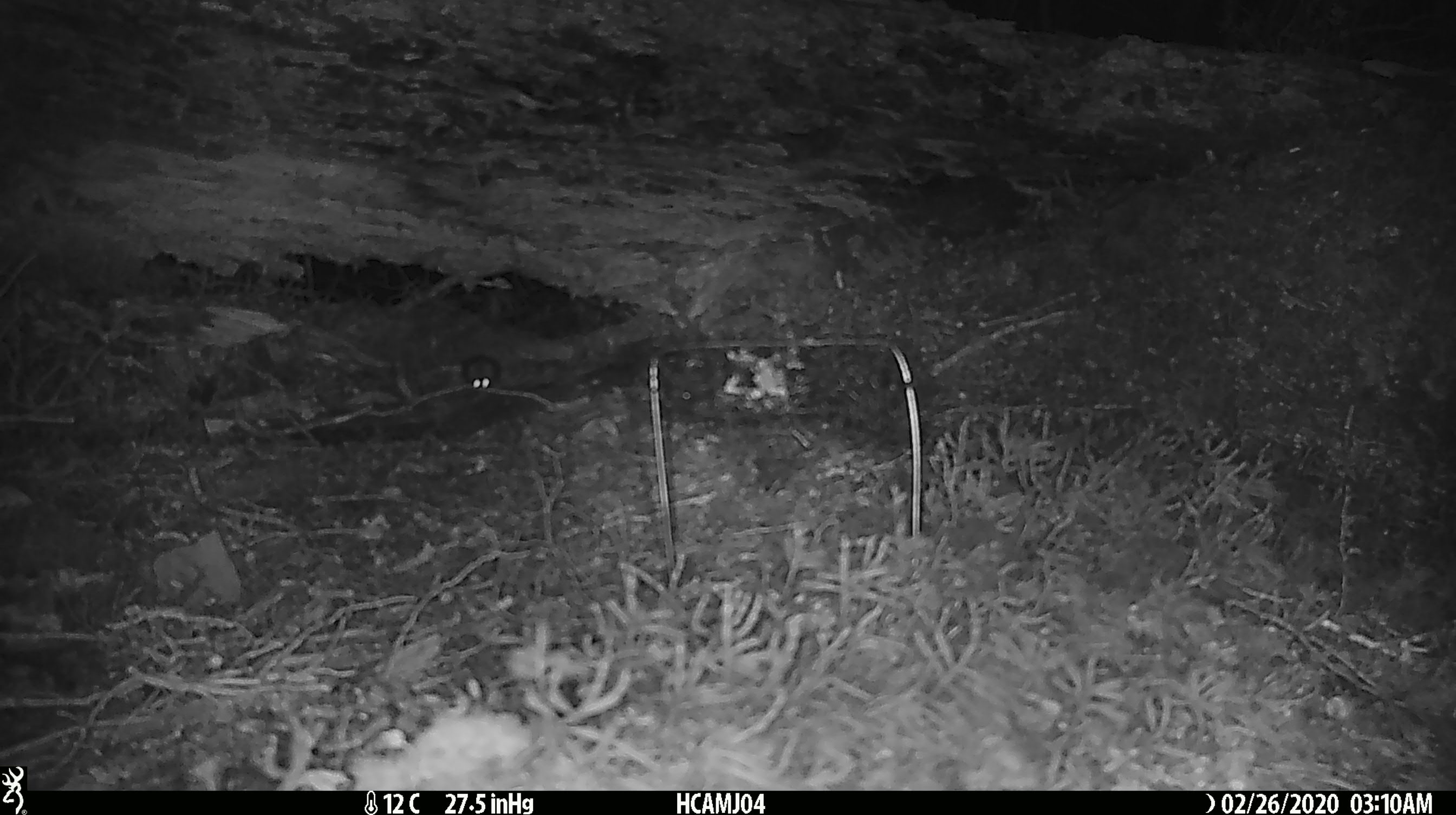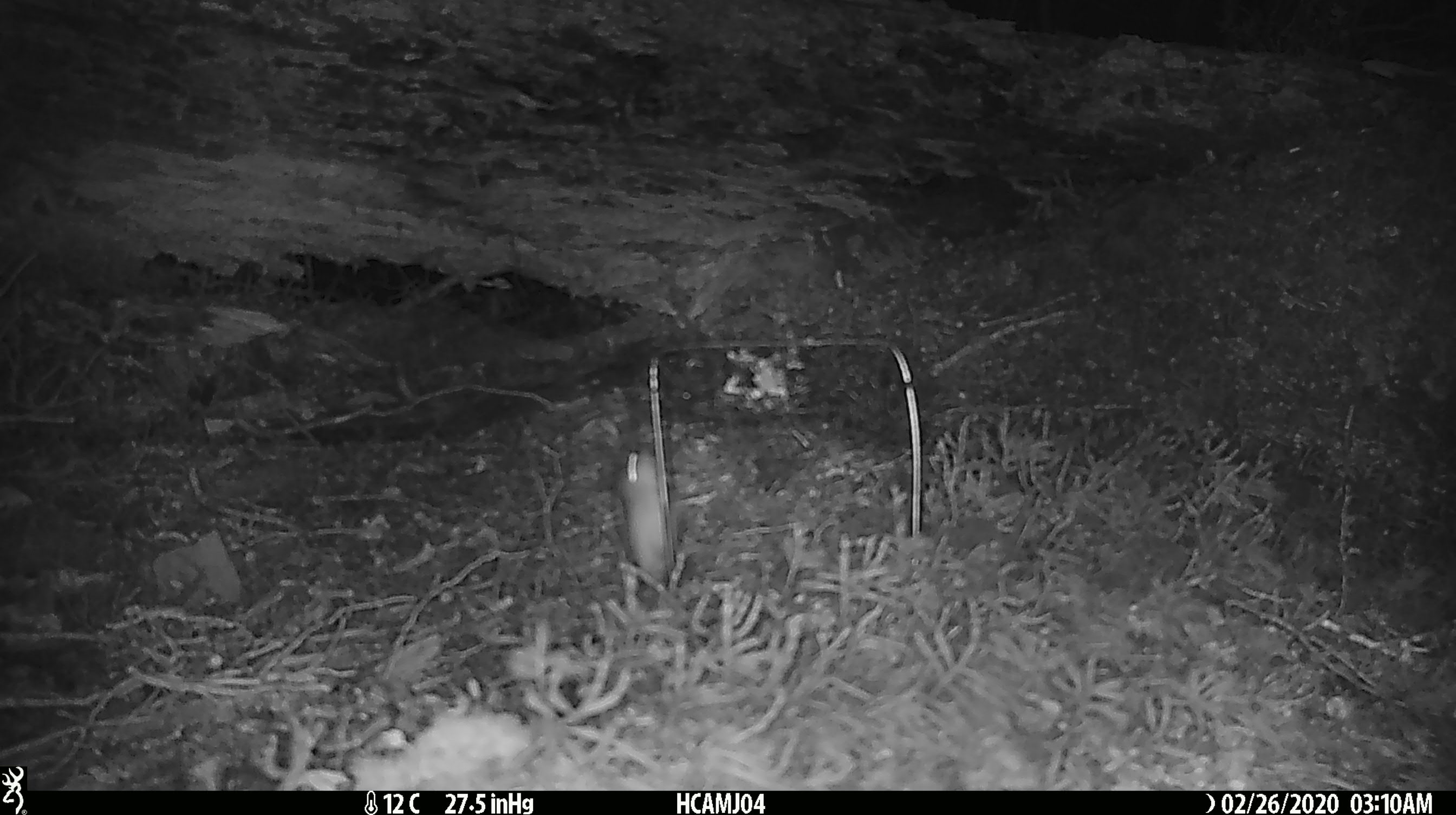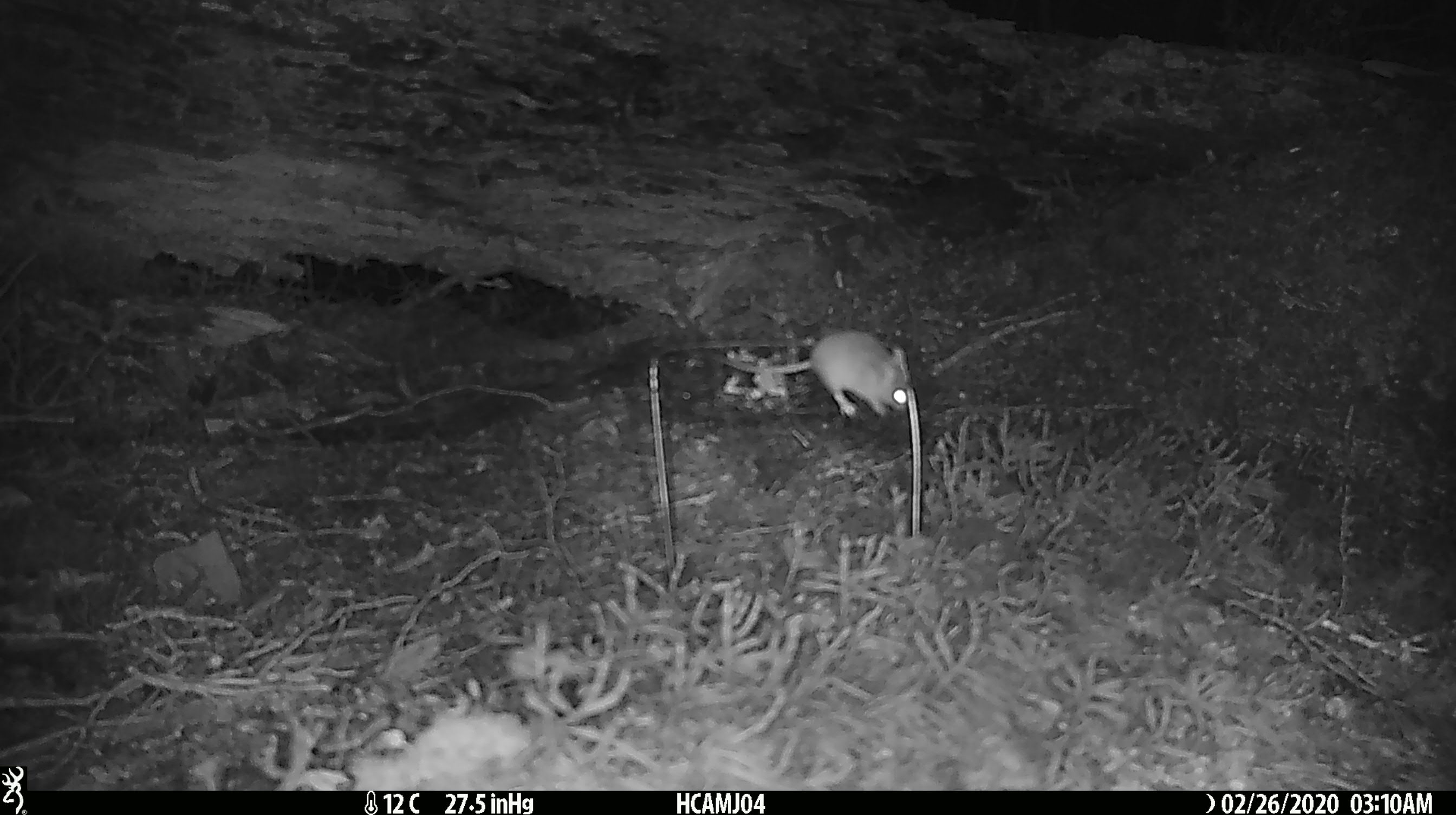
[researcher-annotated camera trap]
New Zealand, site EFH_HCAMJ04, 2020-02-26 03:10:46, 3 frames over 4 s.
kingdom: Animalia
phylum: Chordata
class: Mammalia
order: Rodentia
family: Muridae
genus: Mus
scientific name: Mus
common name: mouse